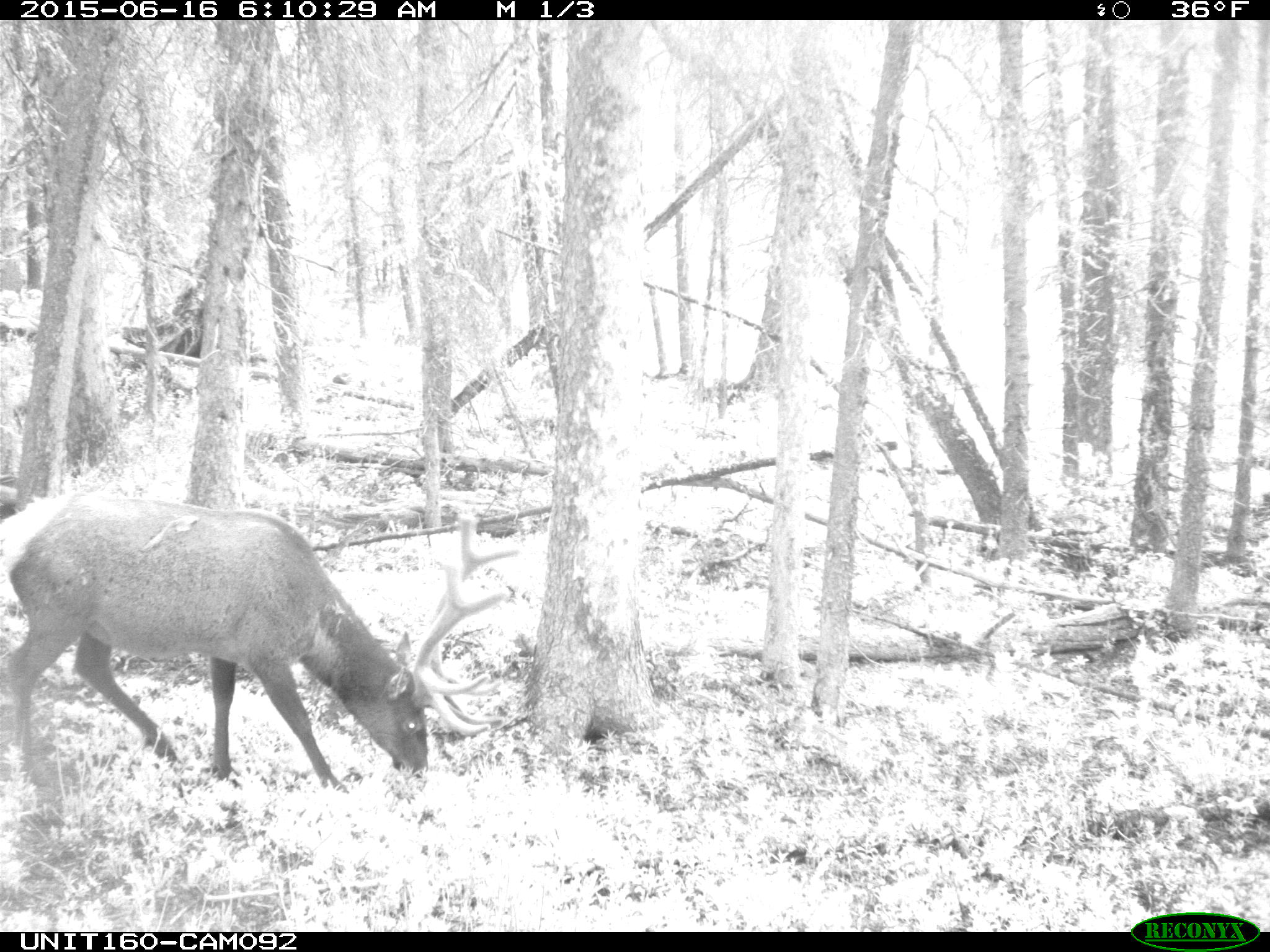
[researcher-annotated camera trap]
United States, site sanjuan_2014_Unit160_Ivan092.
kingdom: Animalia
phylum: Chordata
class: Mammalia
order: Artiodactyla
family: Cervidae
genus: Cervus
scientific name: Cervus elaphus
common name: red deer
Cervus elaphus (red deer).